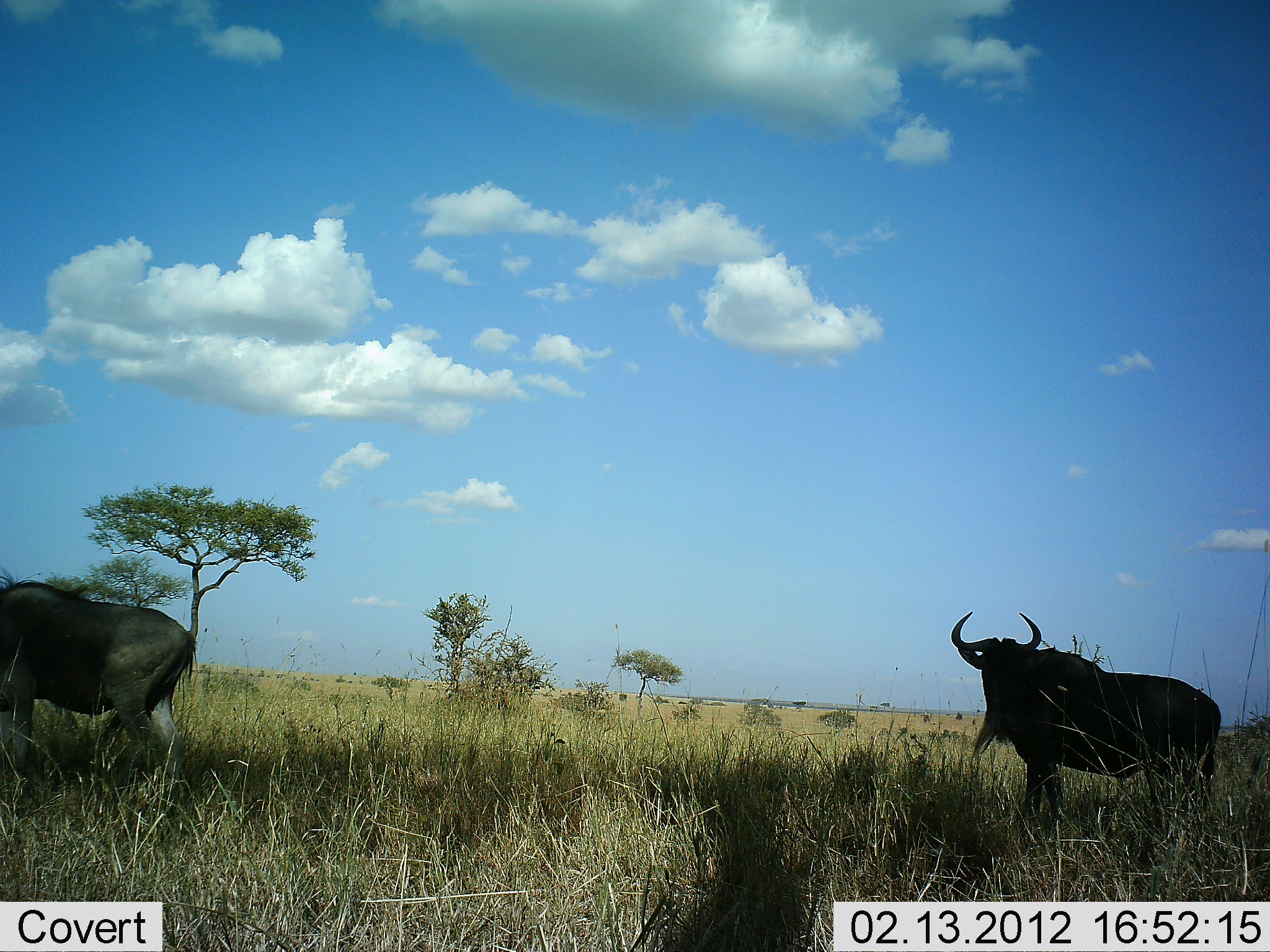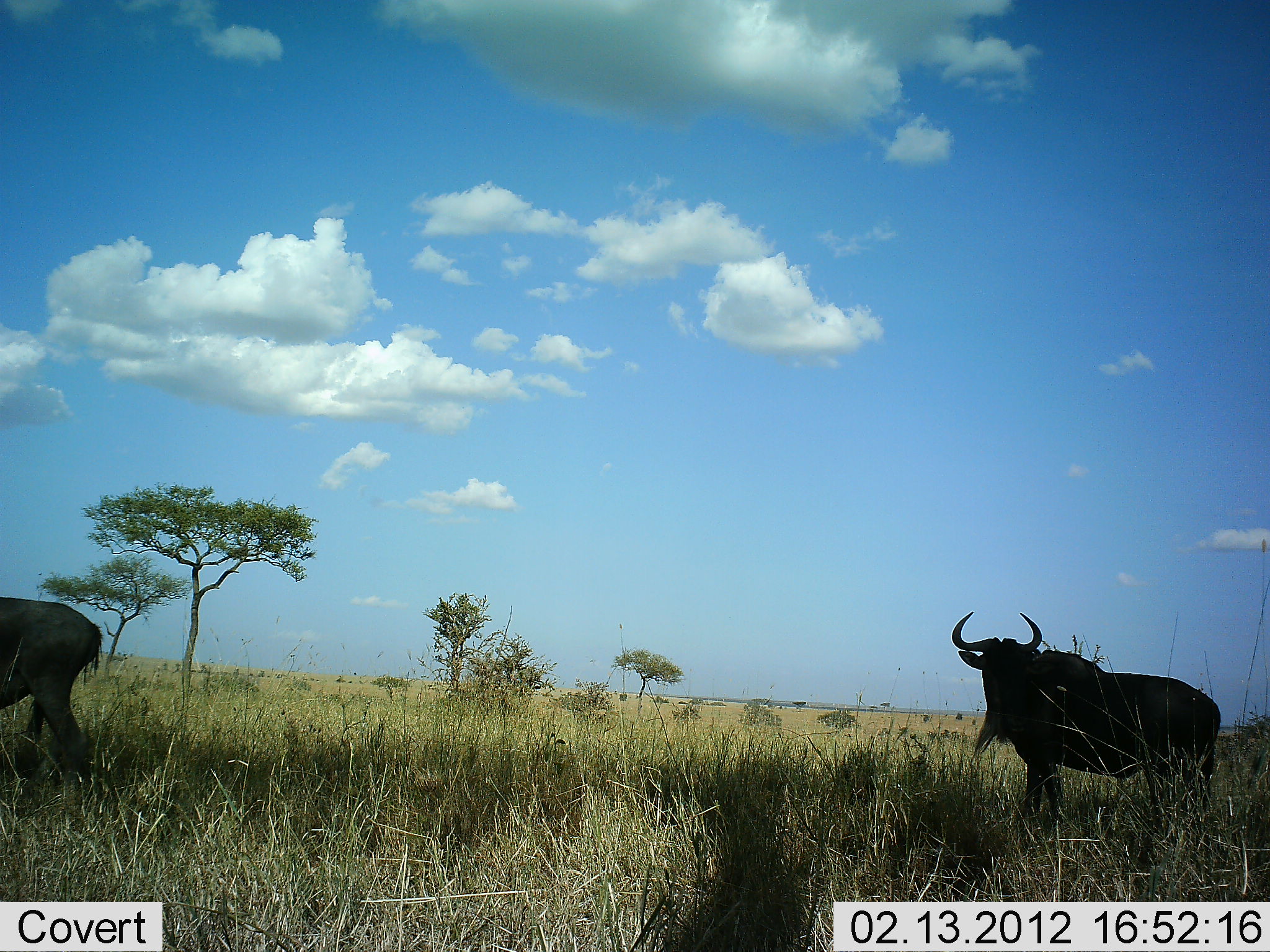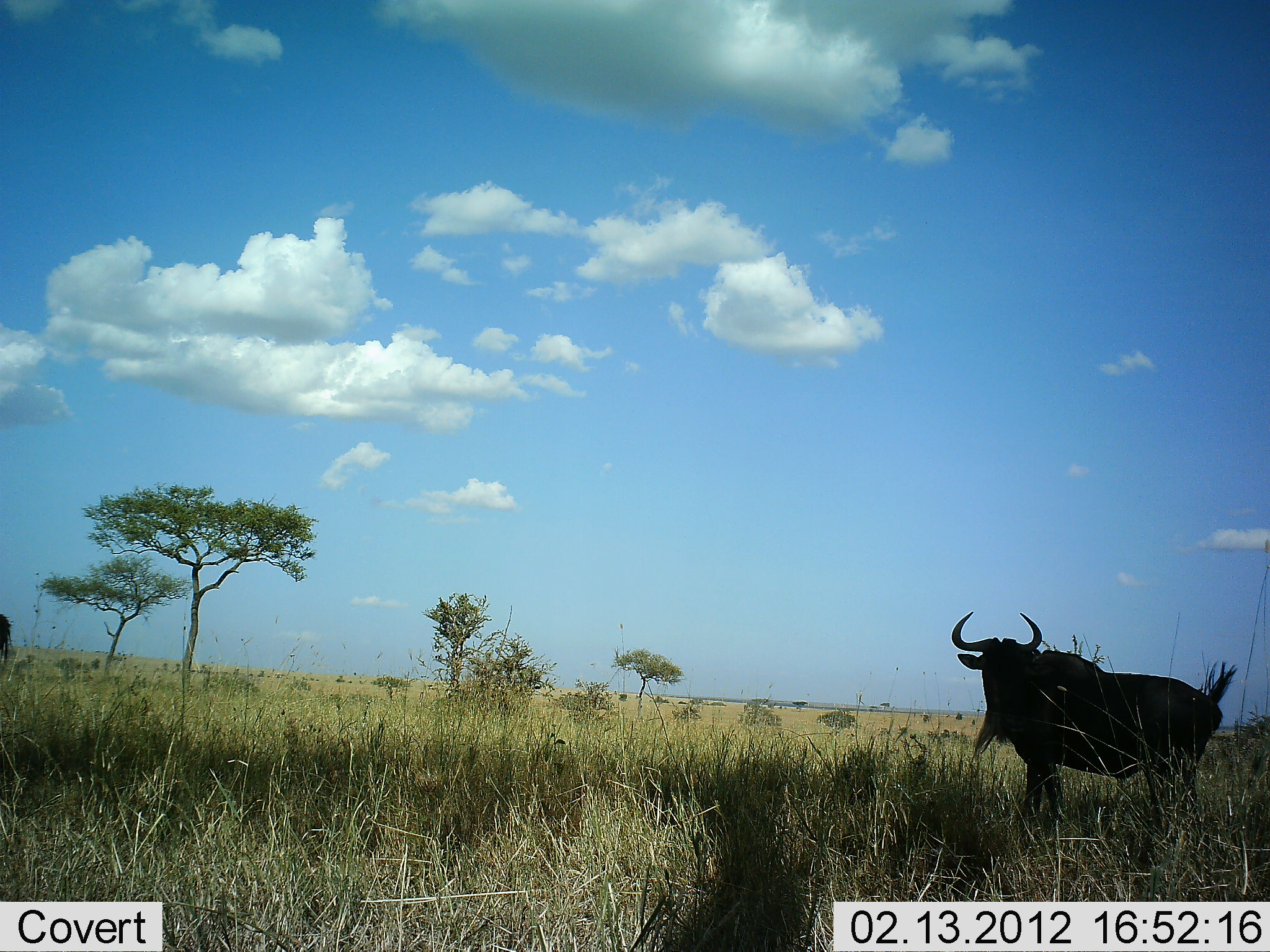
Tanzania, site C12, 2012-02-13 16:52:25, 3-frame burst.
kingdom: Animalia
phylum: Chordata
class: Mammalia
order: Artiodactyla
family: Bovidae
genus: Connochaetes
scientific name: Connochaetes taurinus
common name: blue wildebeest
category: wildebeest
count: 2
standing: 93%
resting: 0%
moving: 79%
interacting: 0%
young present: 0%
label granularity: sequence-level